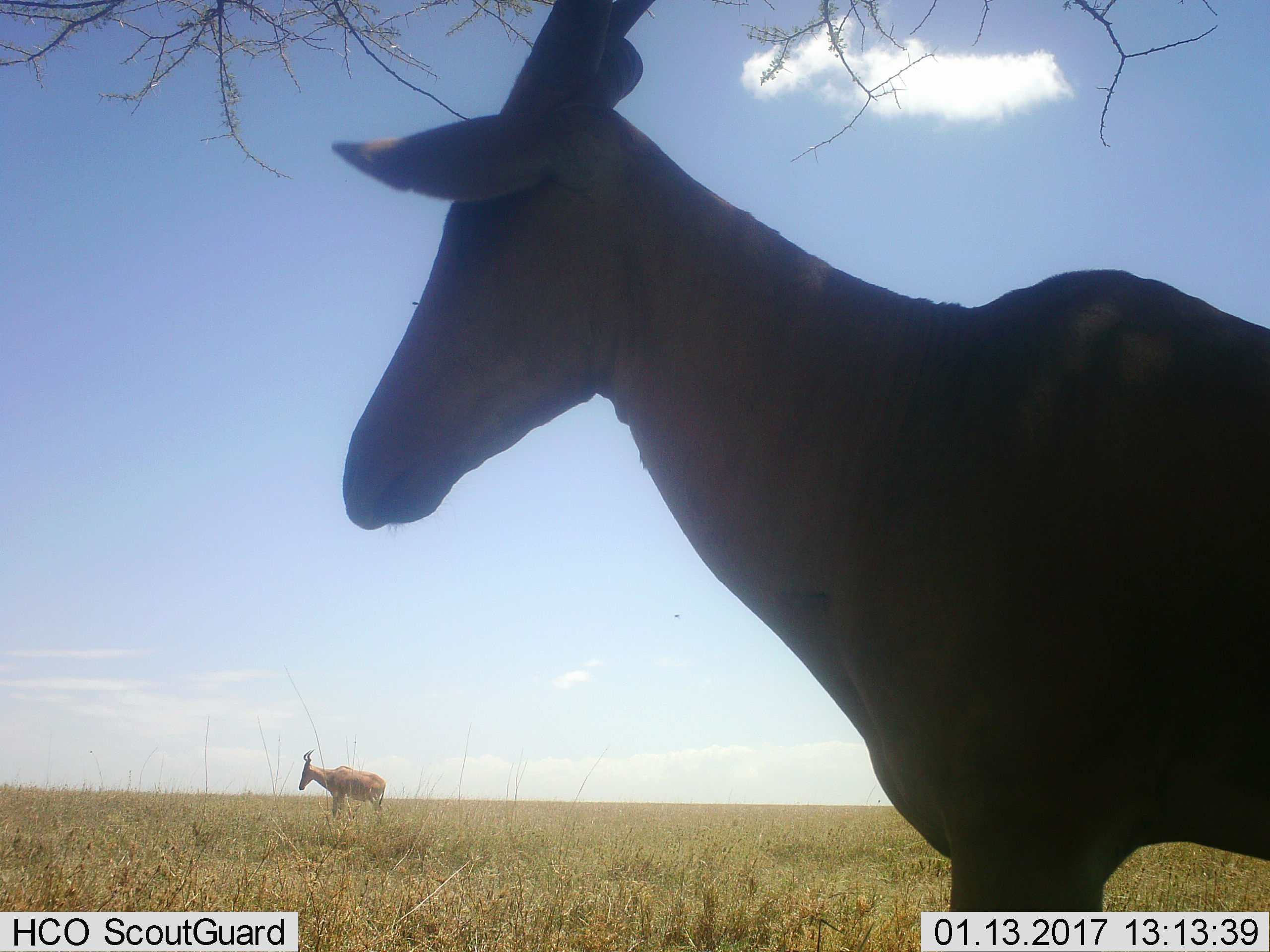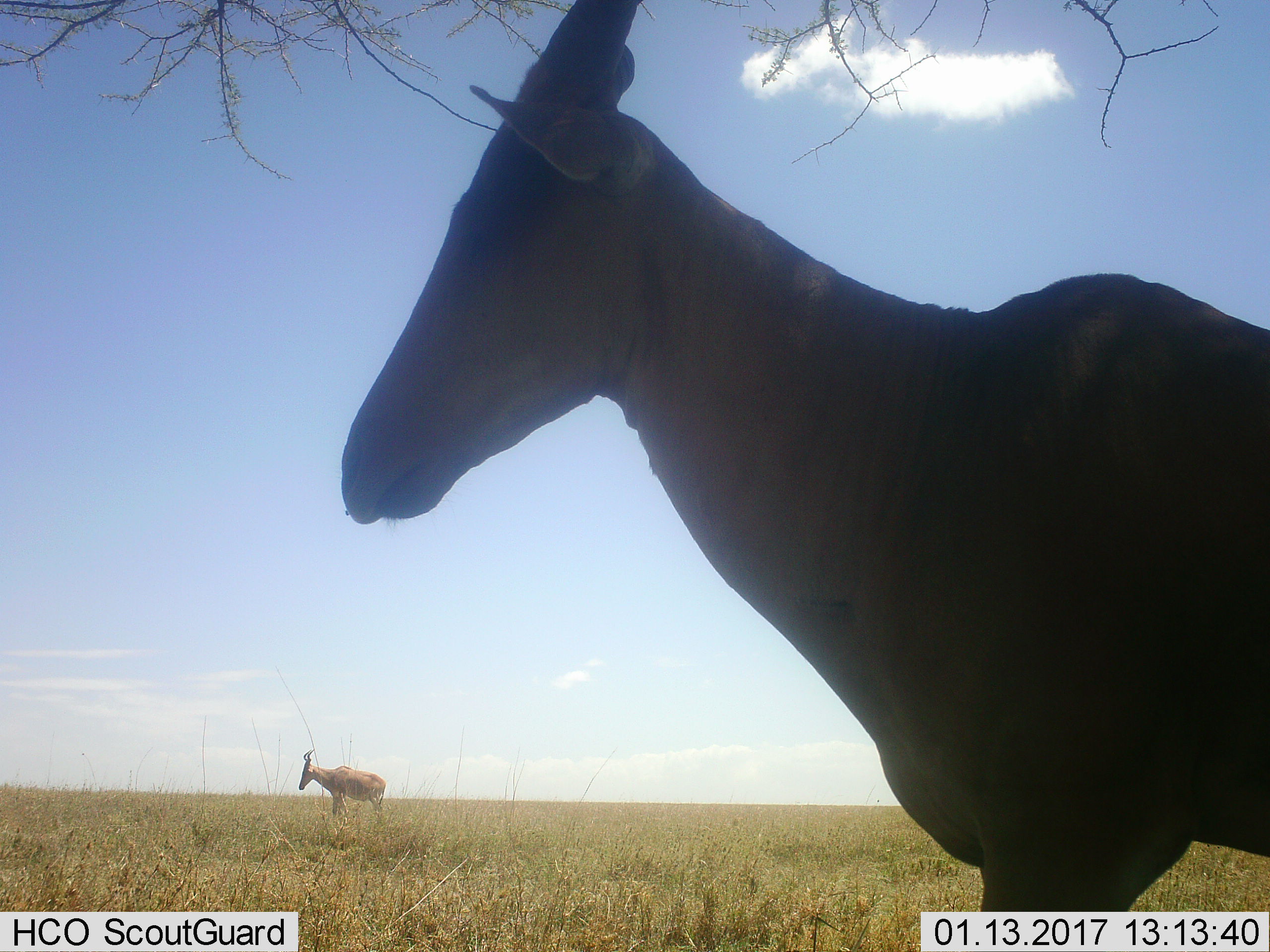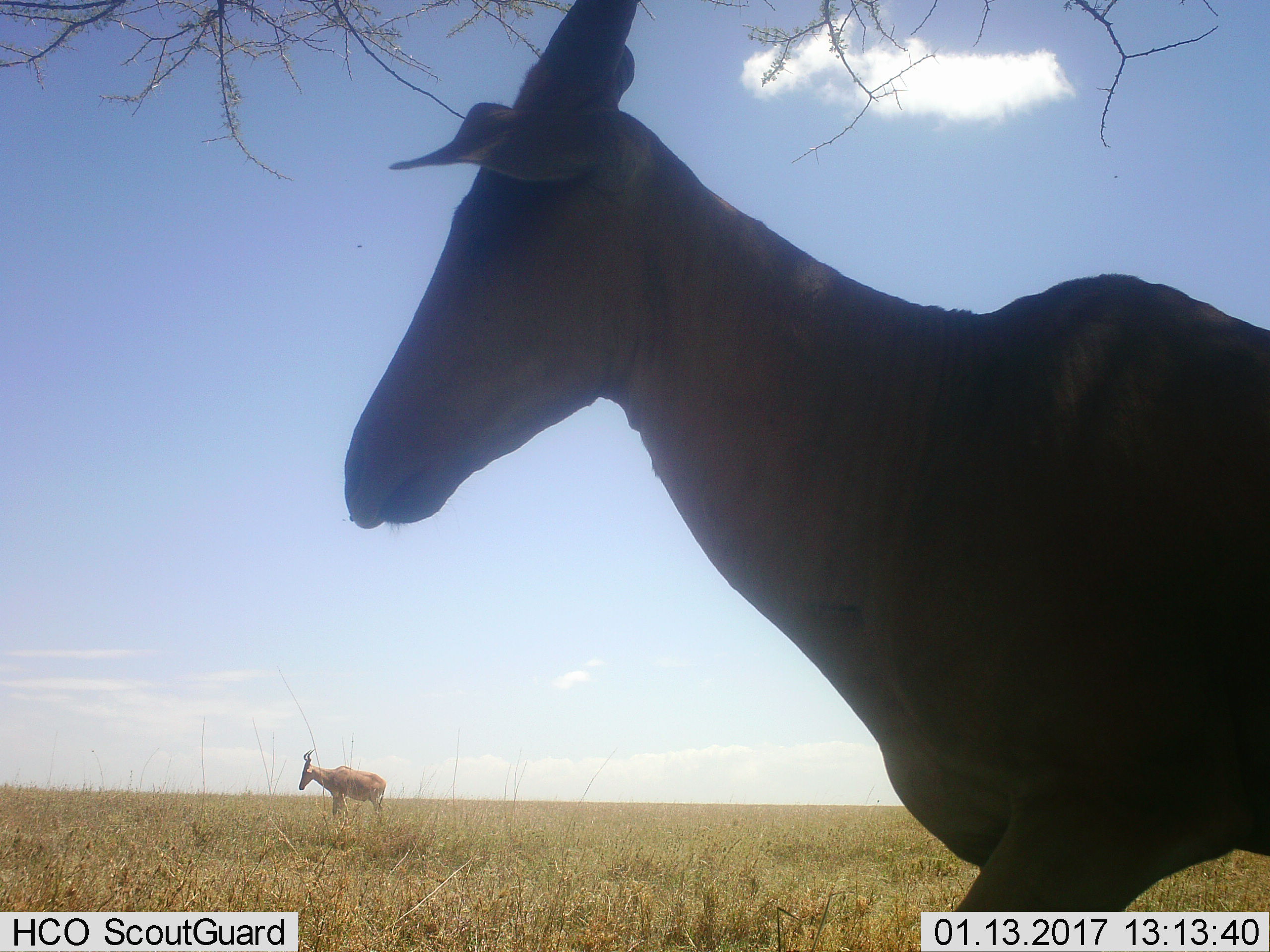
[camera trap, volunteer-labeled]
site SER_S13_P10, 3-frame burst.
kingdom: Animalia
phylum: Chordata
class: Mammalia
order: Artiodactyla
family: Bovidae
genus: Alcelaphus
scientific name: Alcelaphus buselaphus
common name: hartebeest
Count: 2.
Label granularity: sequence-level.